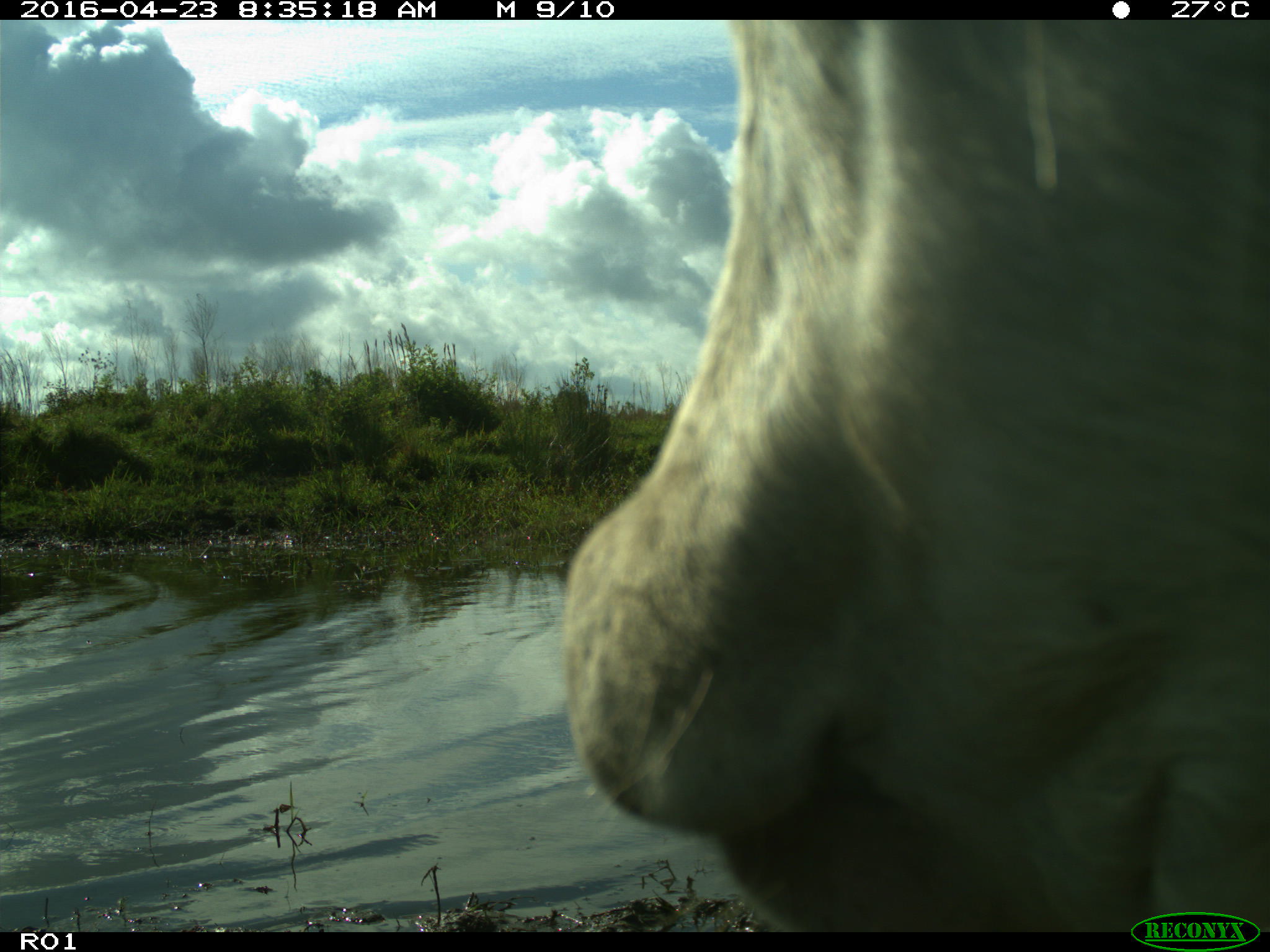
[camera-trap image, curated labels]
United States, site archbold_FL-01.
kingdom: Animalia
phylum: Chordata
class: Mammalia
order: Artiodactyla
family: Bovidae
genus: Bos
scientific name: Bos taurus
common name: domestic cow